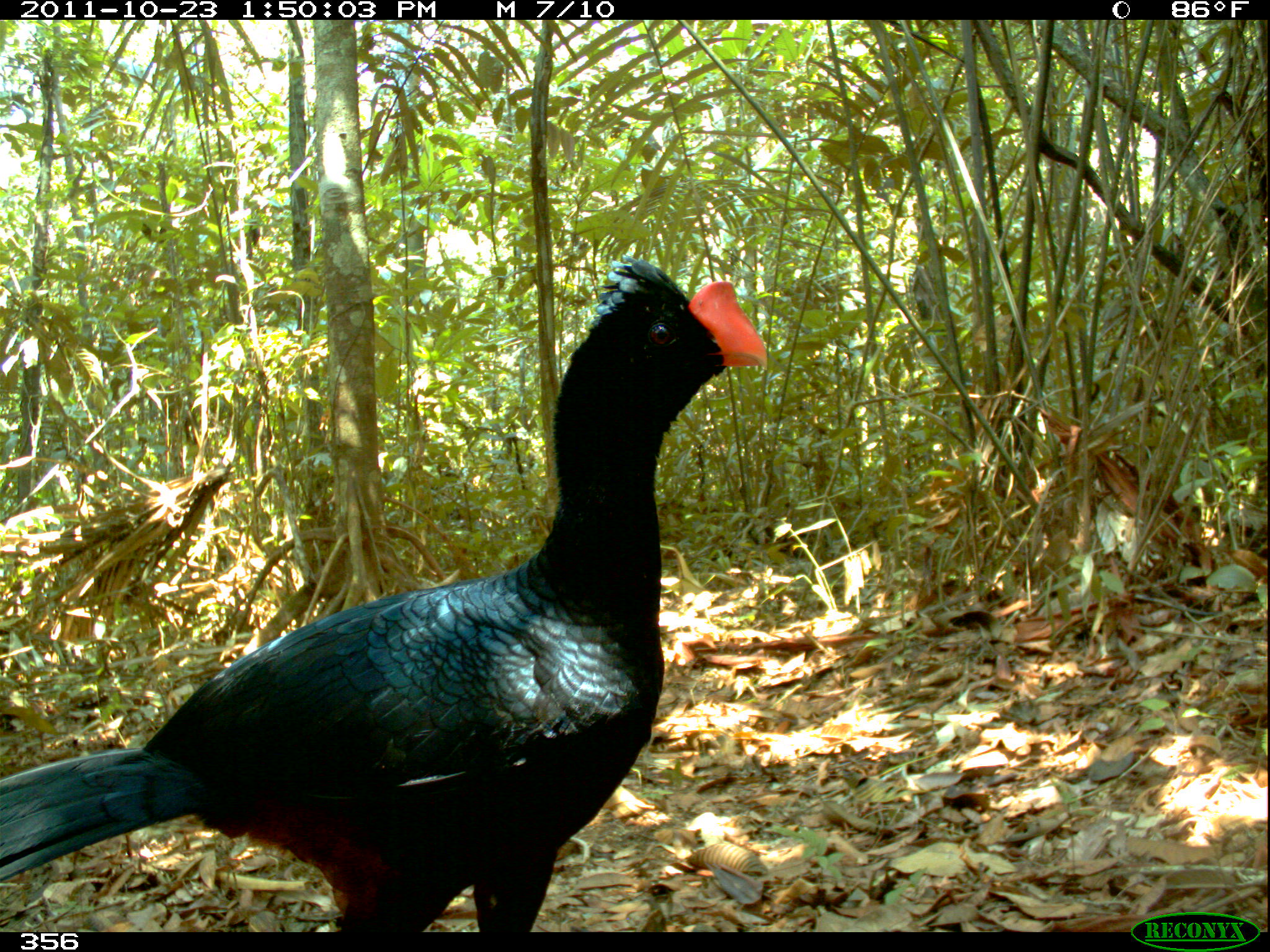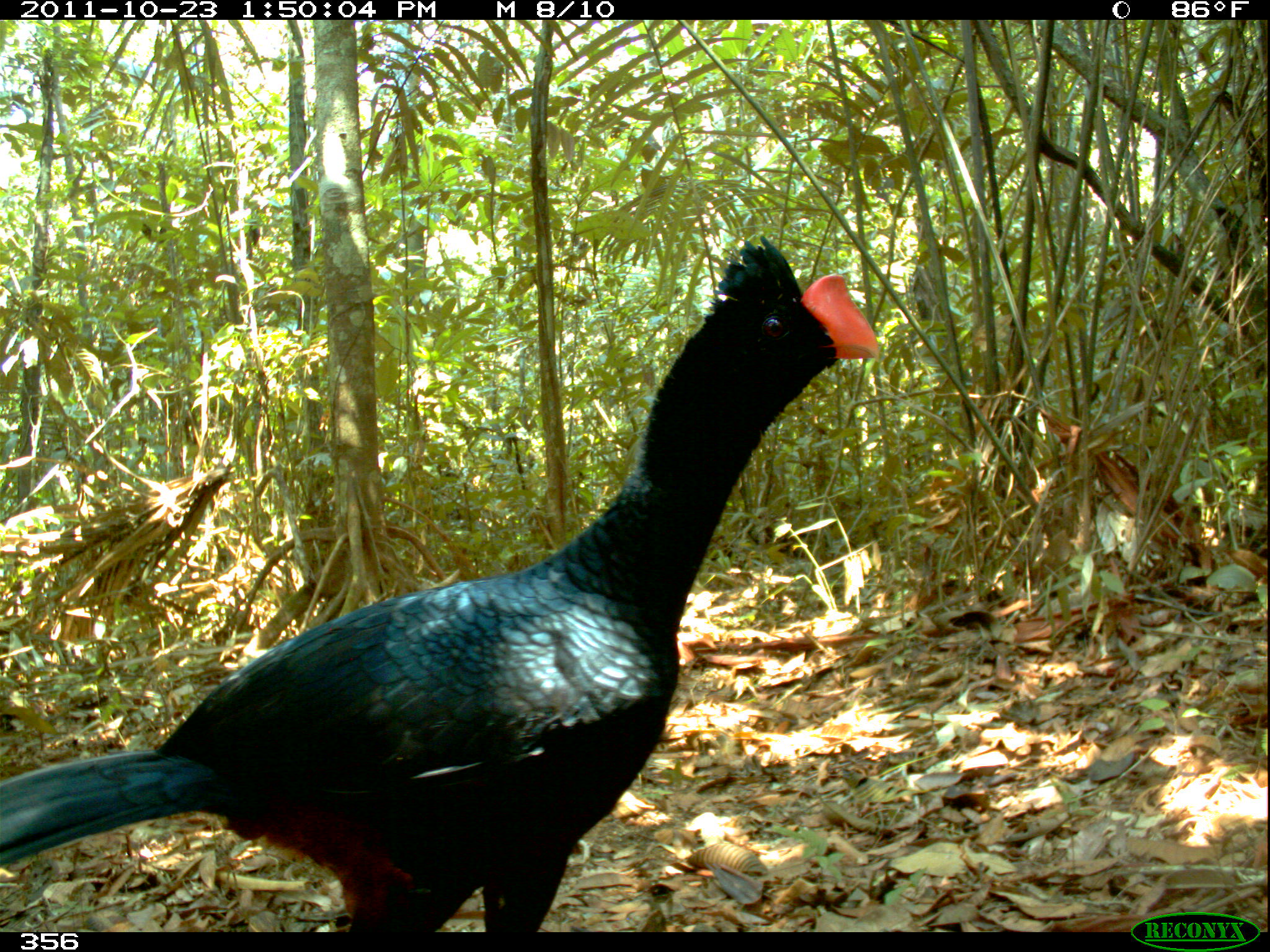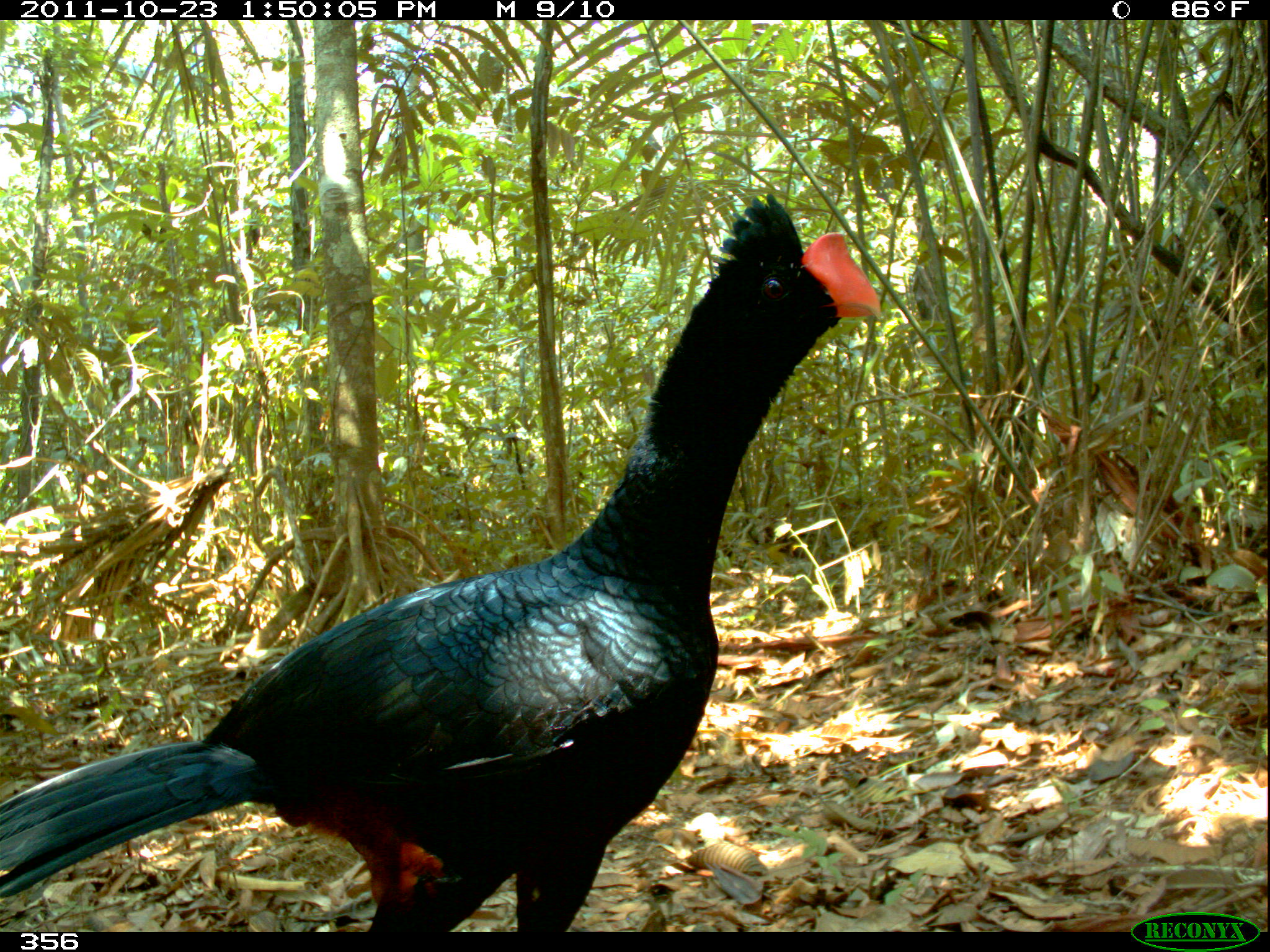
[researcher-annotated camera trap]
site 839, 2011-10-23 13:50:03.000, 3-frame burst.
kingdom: Animalia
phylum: Chordata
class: Aves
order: Galliformes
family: Cracidae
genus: Mitu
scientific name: Mitu tuberosum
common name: razor-billed curassow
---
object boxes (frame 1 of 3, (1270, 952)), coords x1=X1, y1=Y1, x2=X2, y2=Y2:
mitu tuberosum: x1=0, y1=255, x2=769, y2=931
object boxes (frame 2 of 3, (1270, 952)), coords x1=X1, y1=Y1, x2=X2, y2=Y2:
mitu tuberosum: x1=0, y1=230, x2=881, y2=931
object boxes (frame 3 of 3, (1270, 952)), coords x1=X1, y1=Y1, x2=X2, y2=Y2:
mitu tuberosum: x1=0, y1=190, x2=883, y2=932